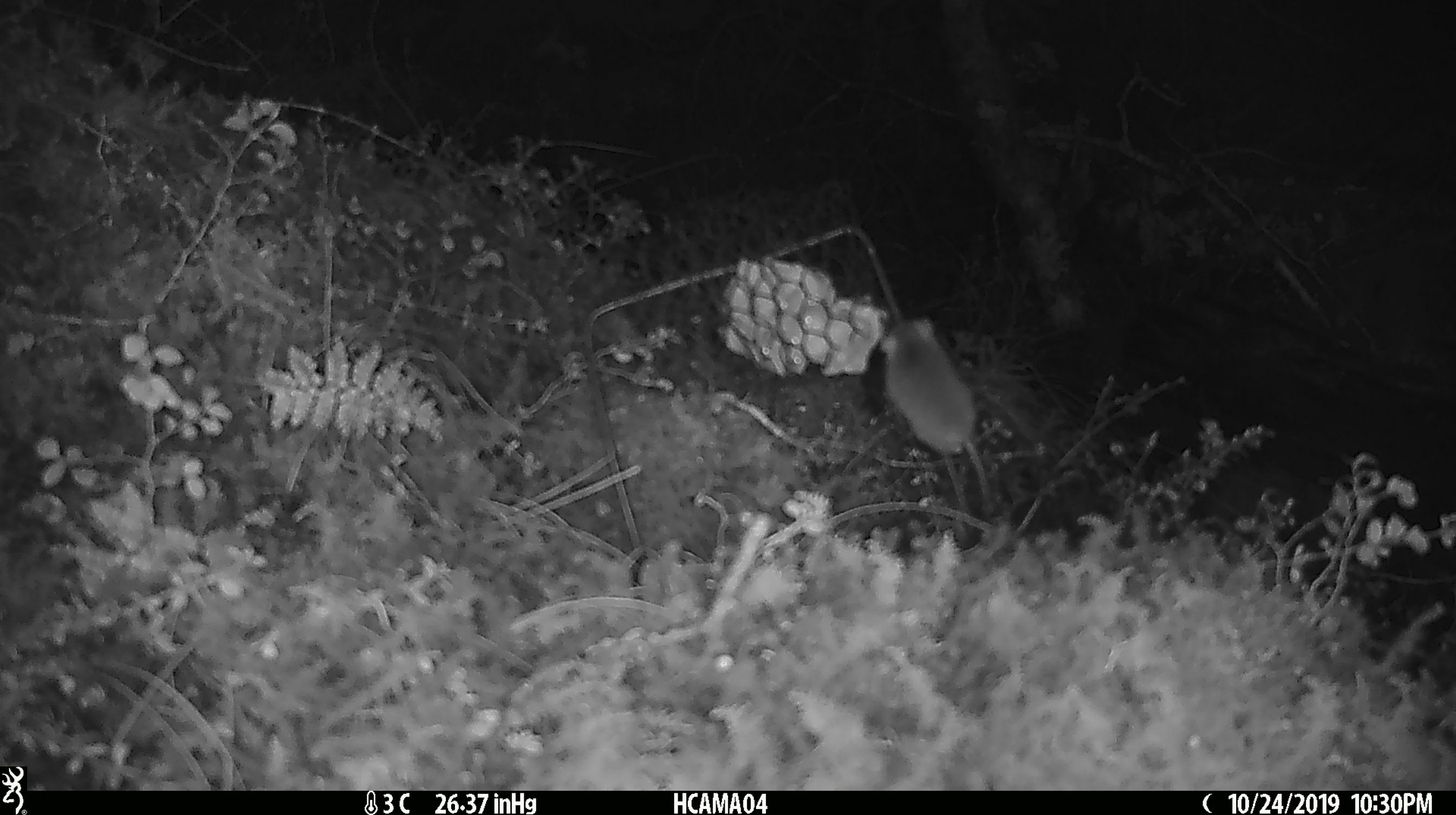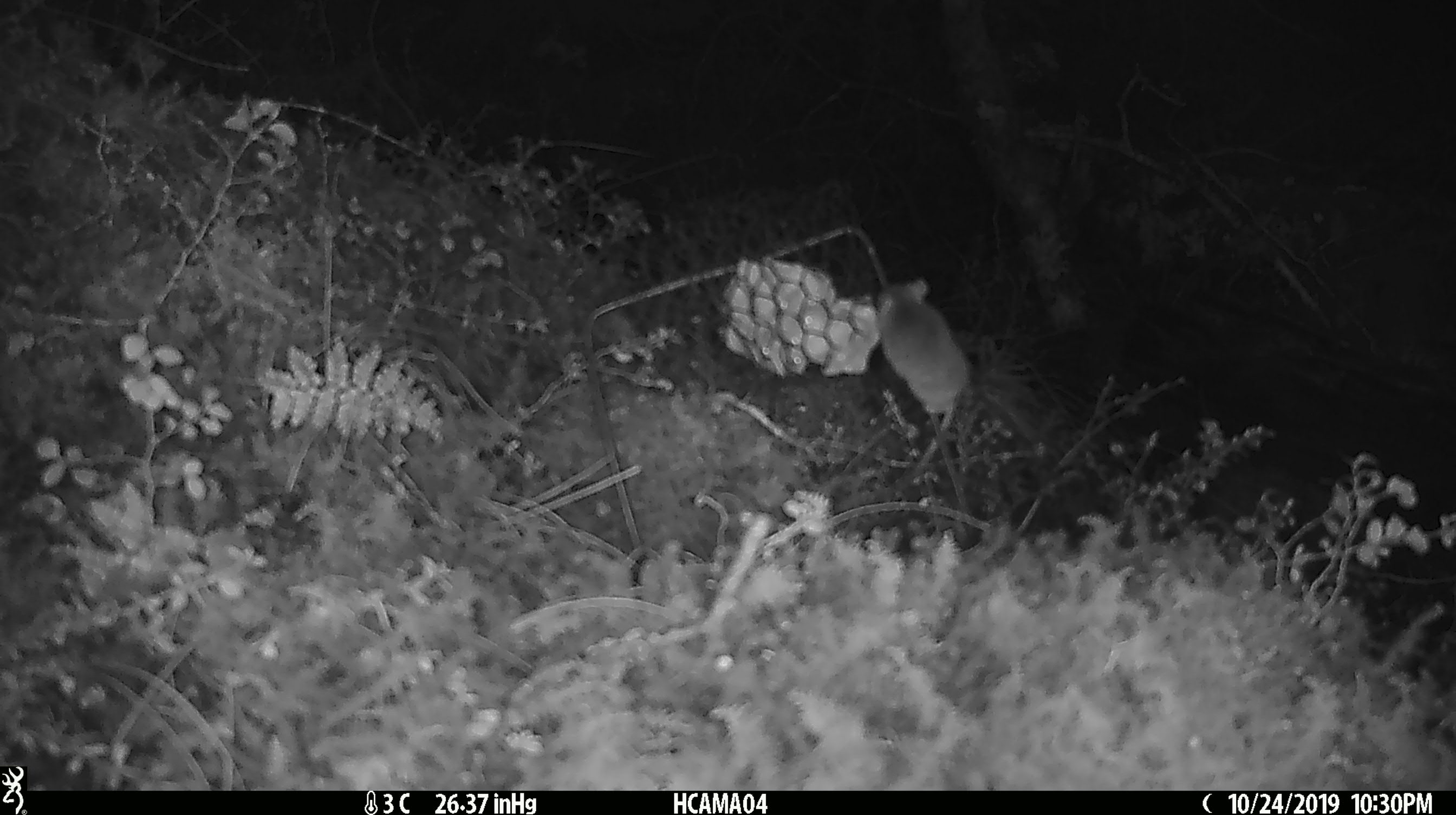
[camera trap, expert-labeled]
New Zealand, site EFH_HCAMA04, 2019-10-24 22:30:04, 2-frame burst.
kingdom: Animalia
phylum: Chordata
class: Mammalia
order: Rodentia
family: Muridae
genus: Mus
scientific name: Mus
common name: mouse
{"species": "mouse (Mus)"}